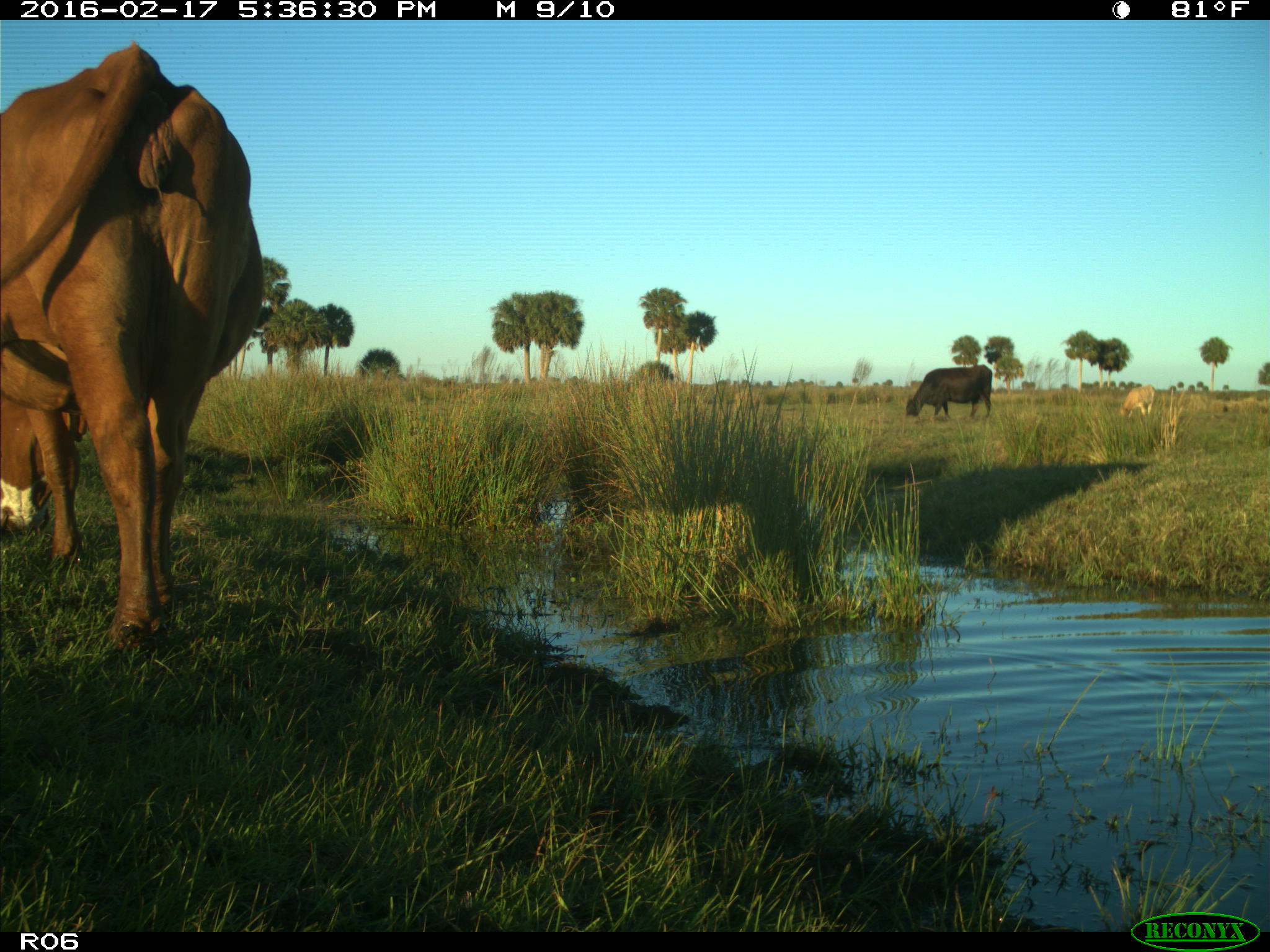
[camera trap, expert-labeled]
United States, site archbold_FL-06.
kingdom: Animalia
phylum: Chordata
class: Mammalia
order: Artiodactyla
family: Bovidae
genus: Bos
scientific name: Bos taurus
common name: domestic cow